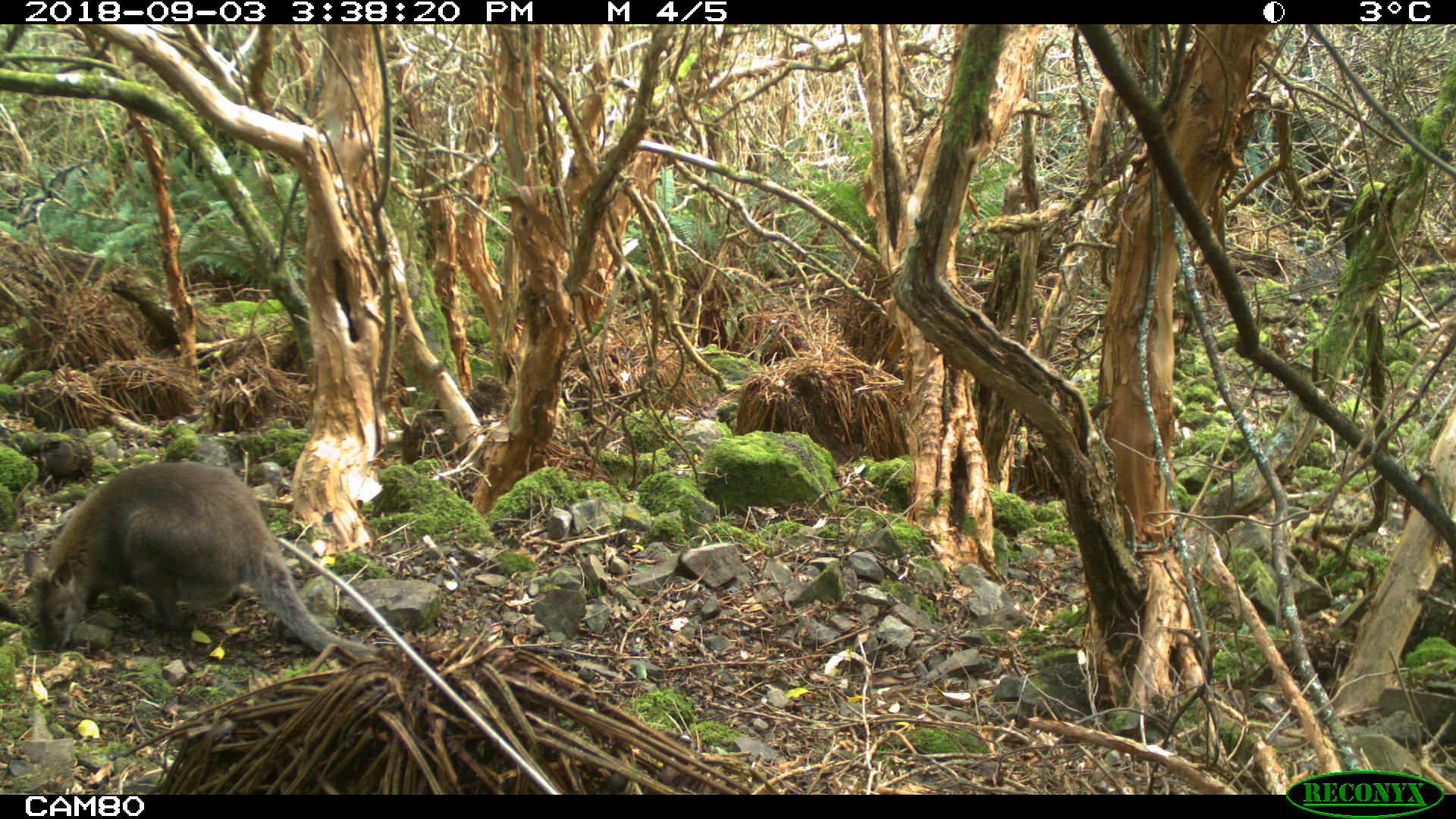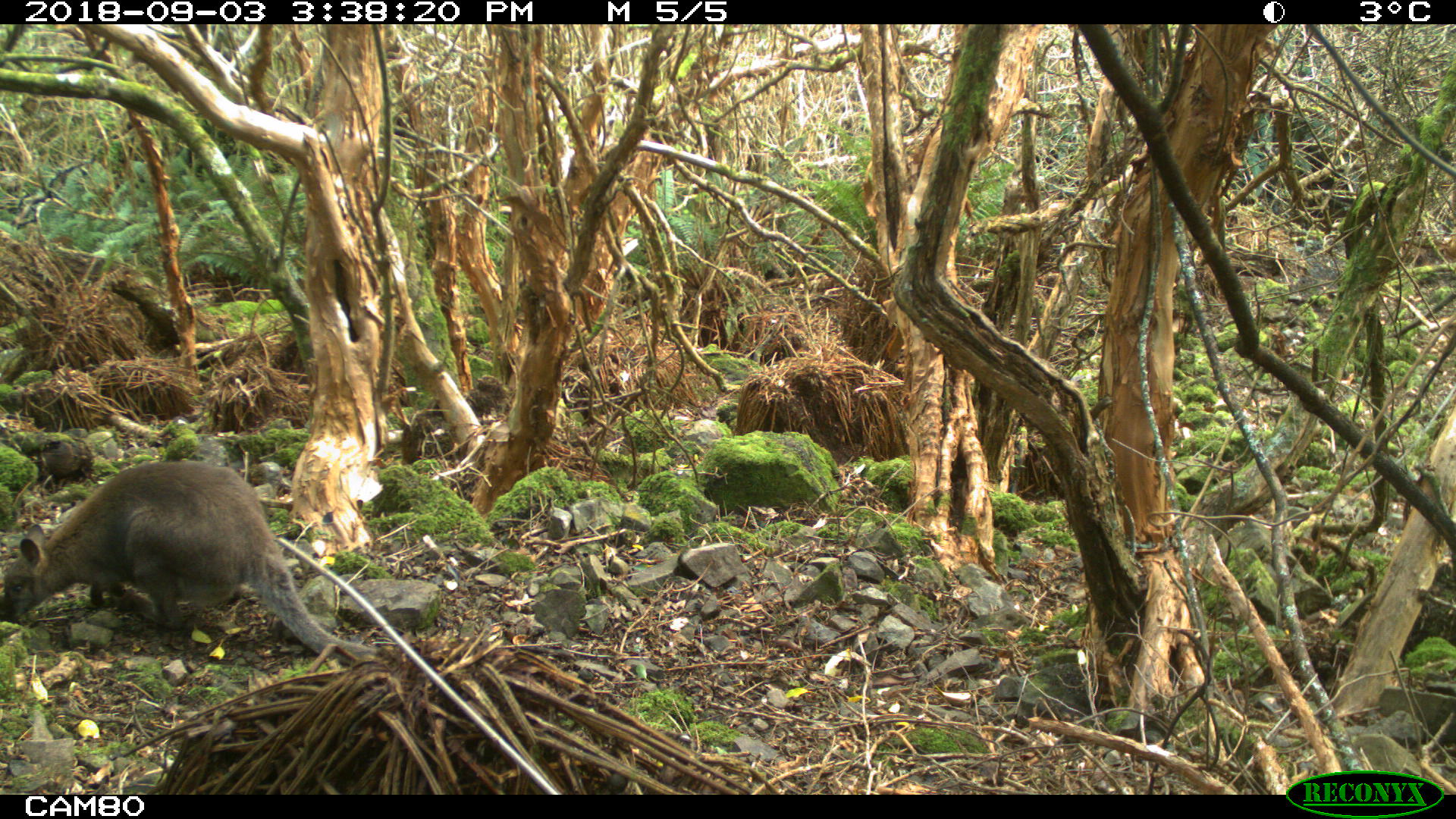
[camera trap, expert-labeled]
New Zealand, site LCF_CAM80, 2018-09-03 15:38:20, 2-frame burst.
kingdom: Animalia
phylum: Chordata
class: Mammalia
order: Diprotodontia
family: Macropodidae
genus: Notamacropus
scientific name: Notamacropus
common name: wallaby